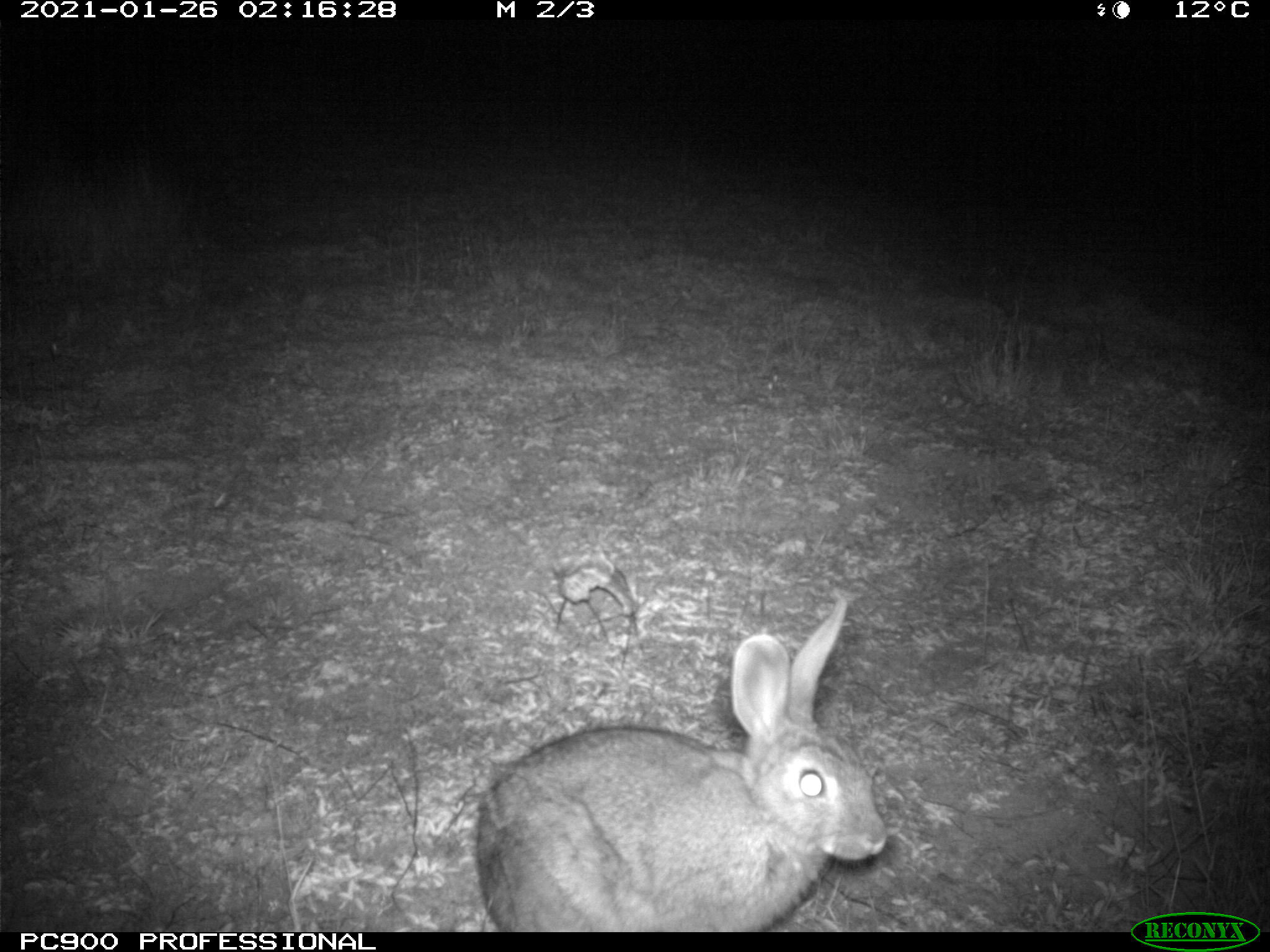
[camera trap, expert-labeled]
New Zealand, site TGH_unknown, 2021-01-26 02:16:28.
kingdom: Animalia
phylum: Chordata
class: Mammalia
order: Lagomorpha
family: Leporidae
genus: Oryctolagus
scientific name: Oryctolagus cuniculus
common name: european rabbit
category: rabbit